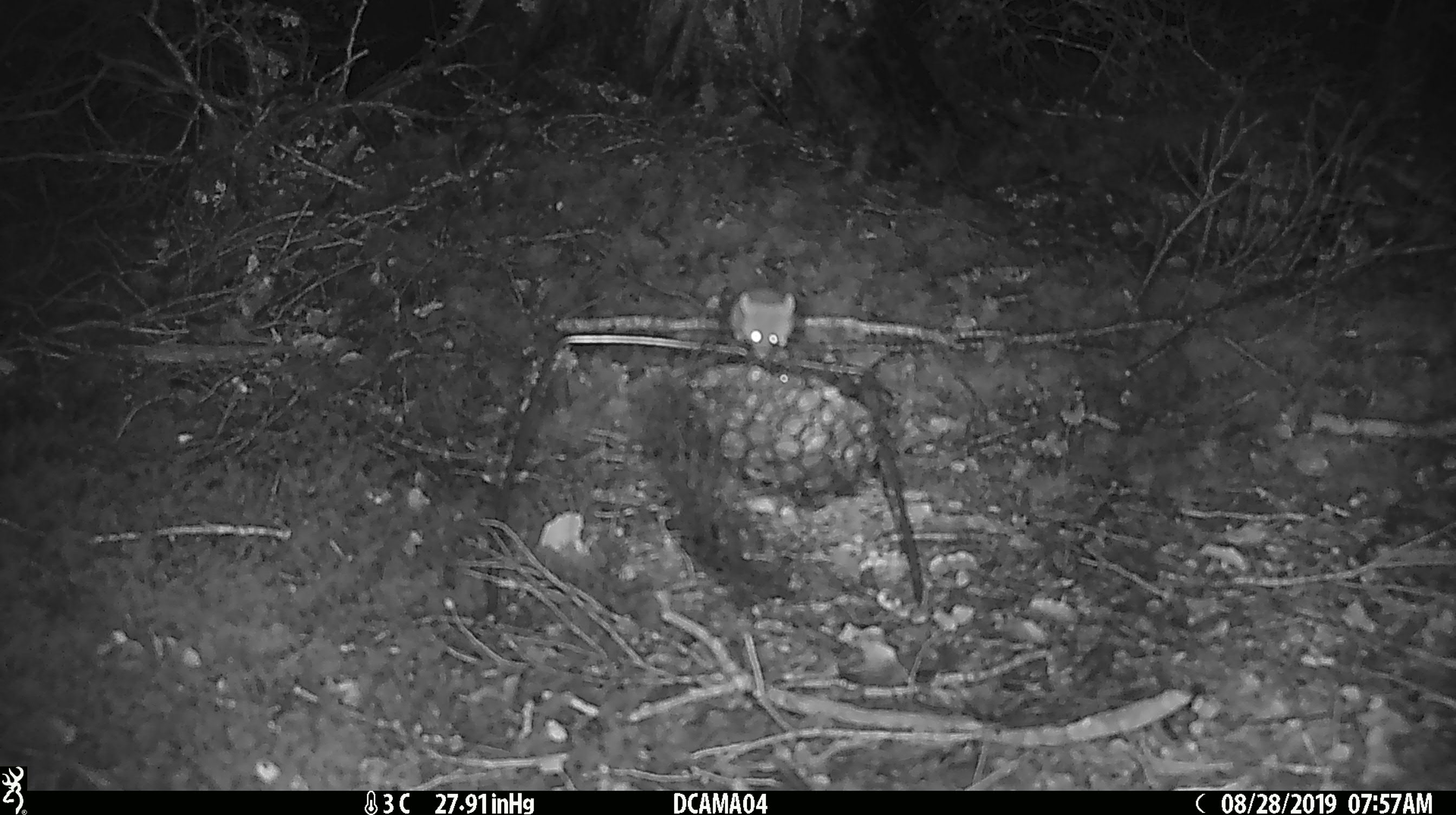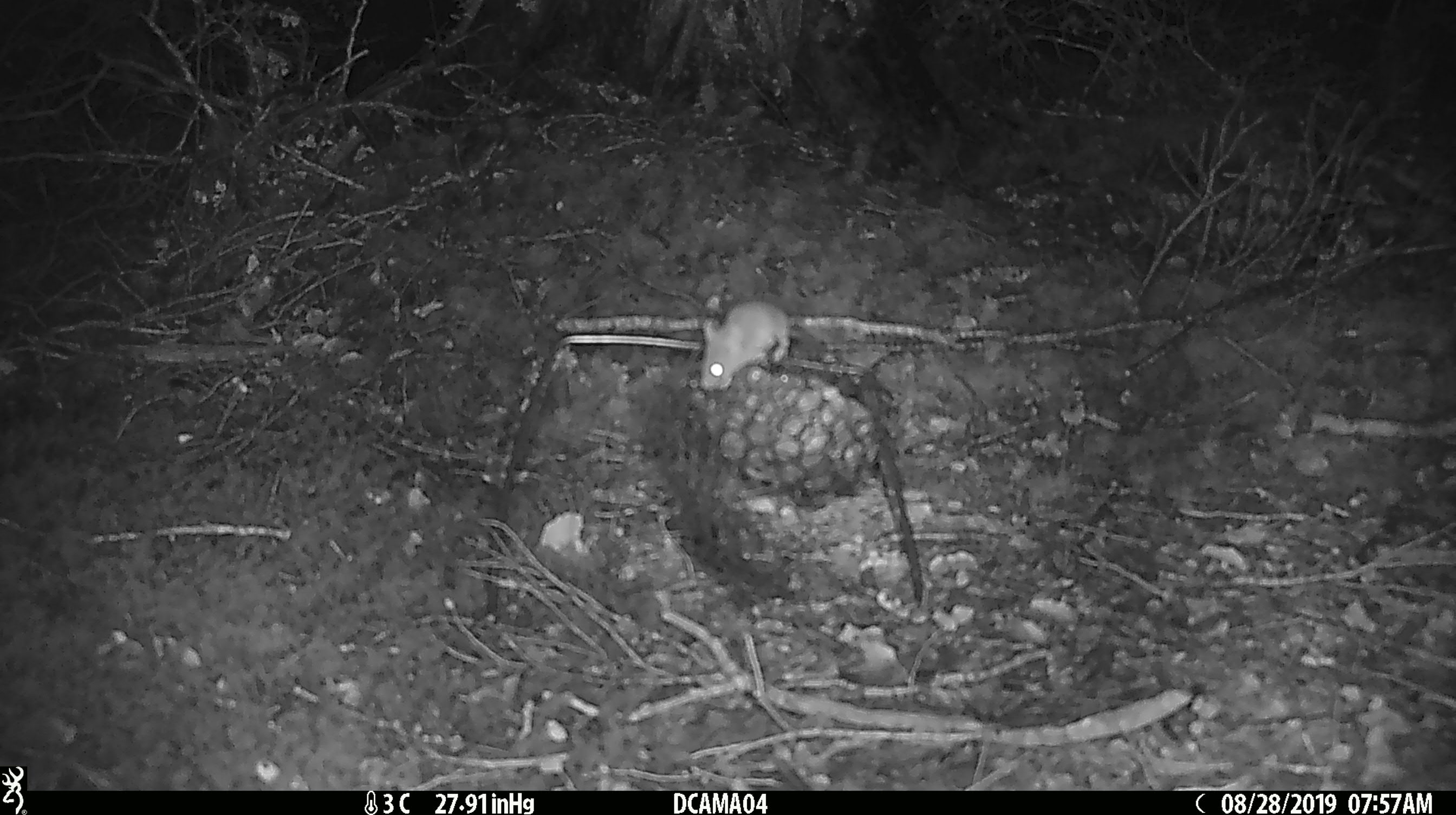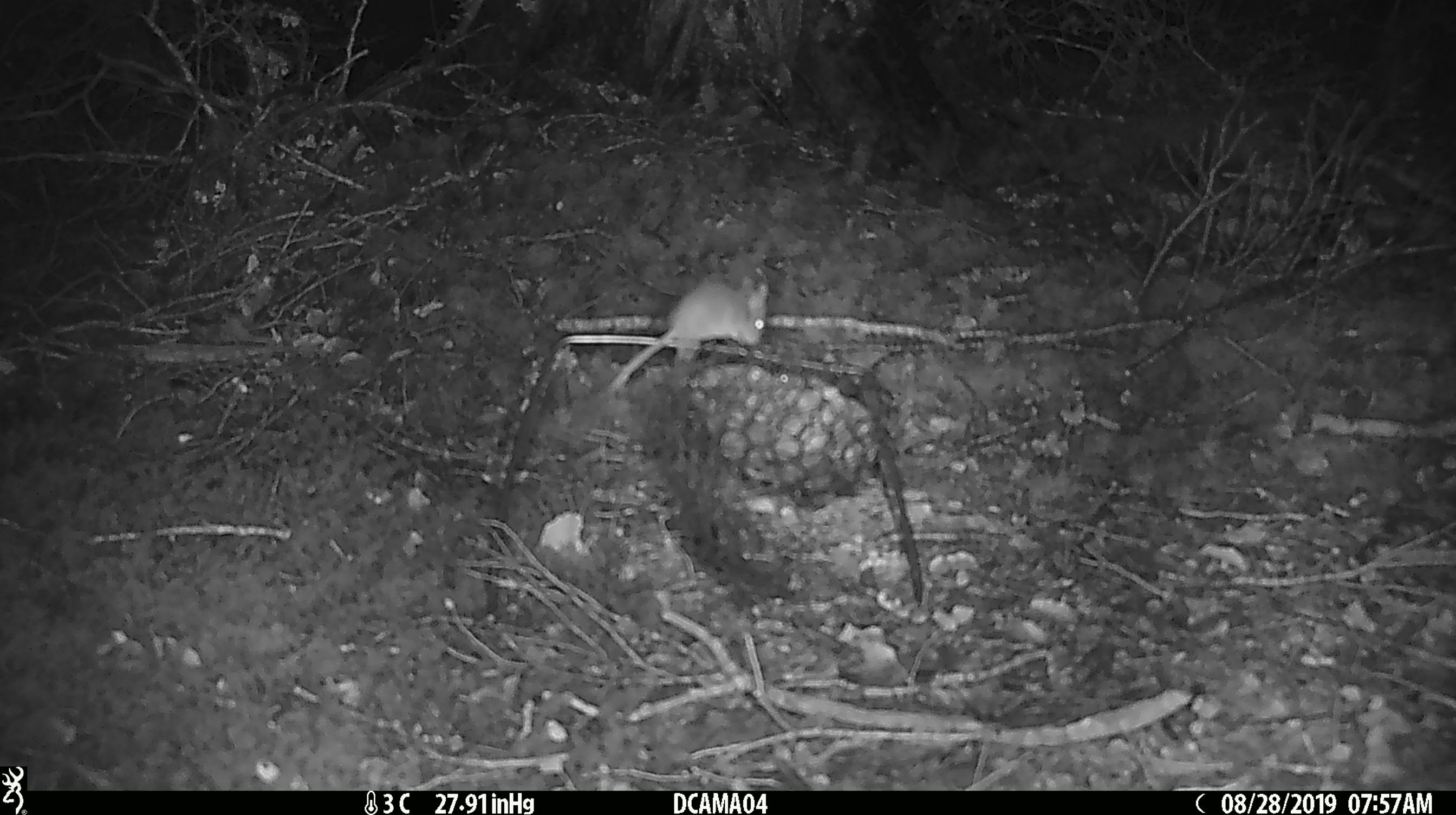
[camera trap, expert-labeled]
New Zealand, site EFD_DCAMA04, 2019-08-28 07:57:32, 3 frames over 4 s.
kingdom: Animalia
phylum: Chordata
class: Mammalia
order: Rodentia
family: Muridae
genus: Mus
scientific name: Mus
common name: mouse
Mouse (Mus).